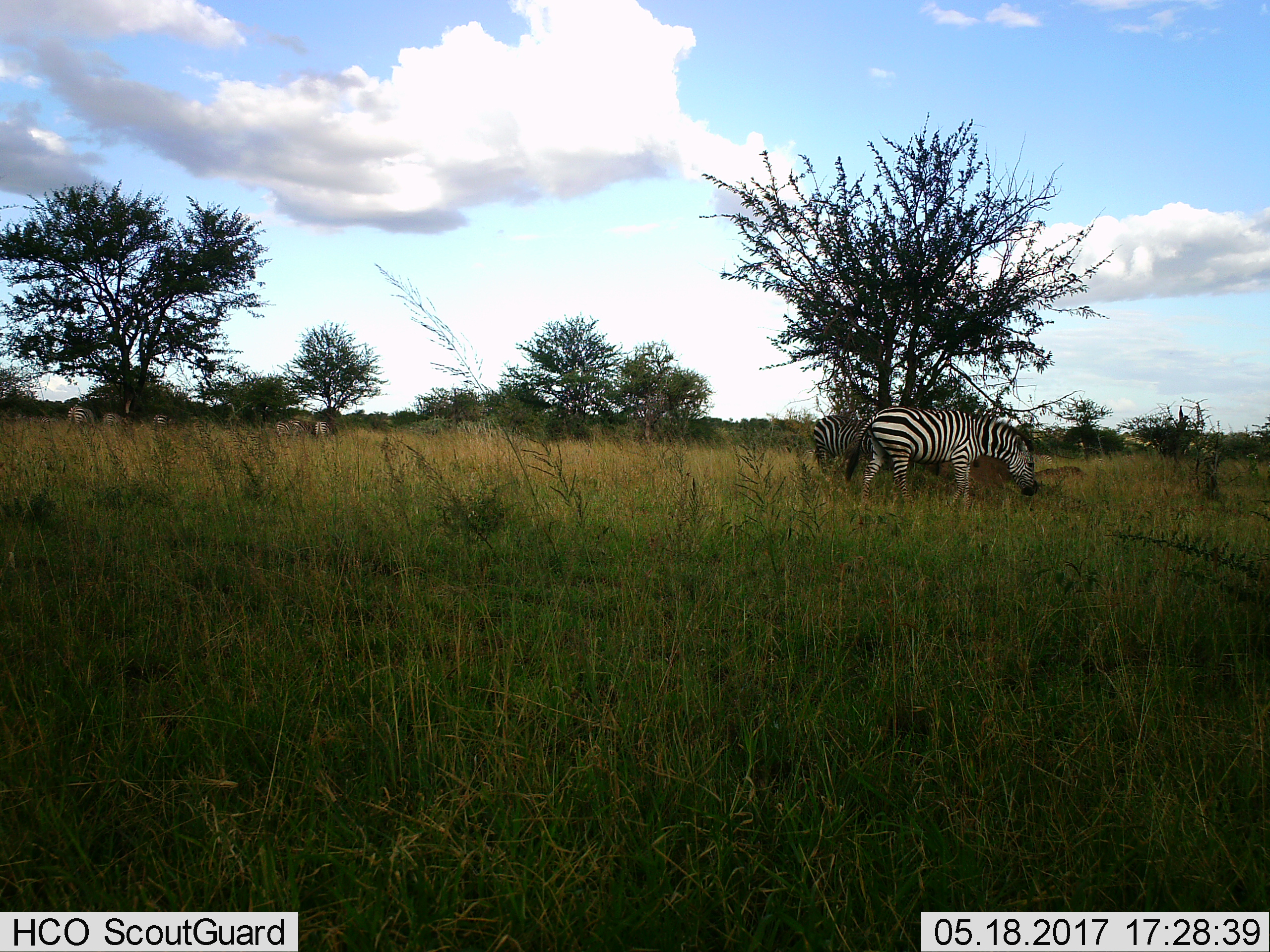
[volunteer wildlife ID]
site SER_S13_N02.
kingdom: Animalia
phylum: Chordata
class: Mammalia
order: Perissodactyla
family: Equidae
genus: Equus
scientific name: Equus quagga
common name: plains zebra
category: zebraplains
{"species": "zebraplains (plains zebra) (Equus quagga)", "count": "7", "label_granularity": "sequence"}